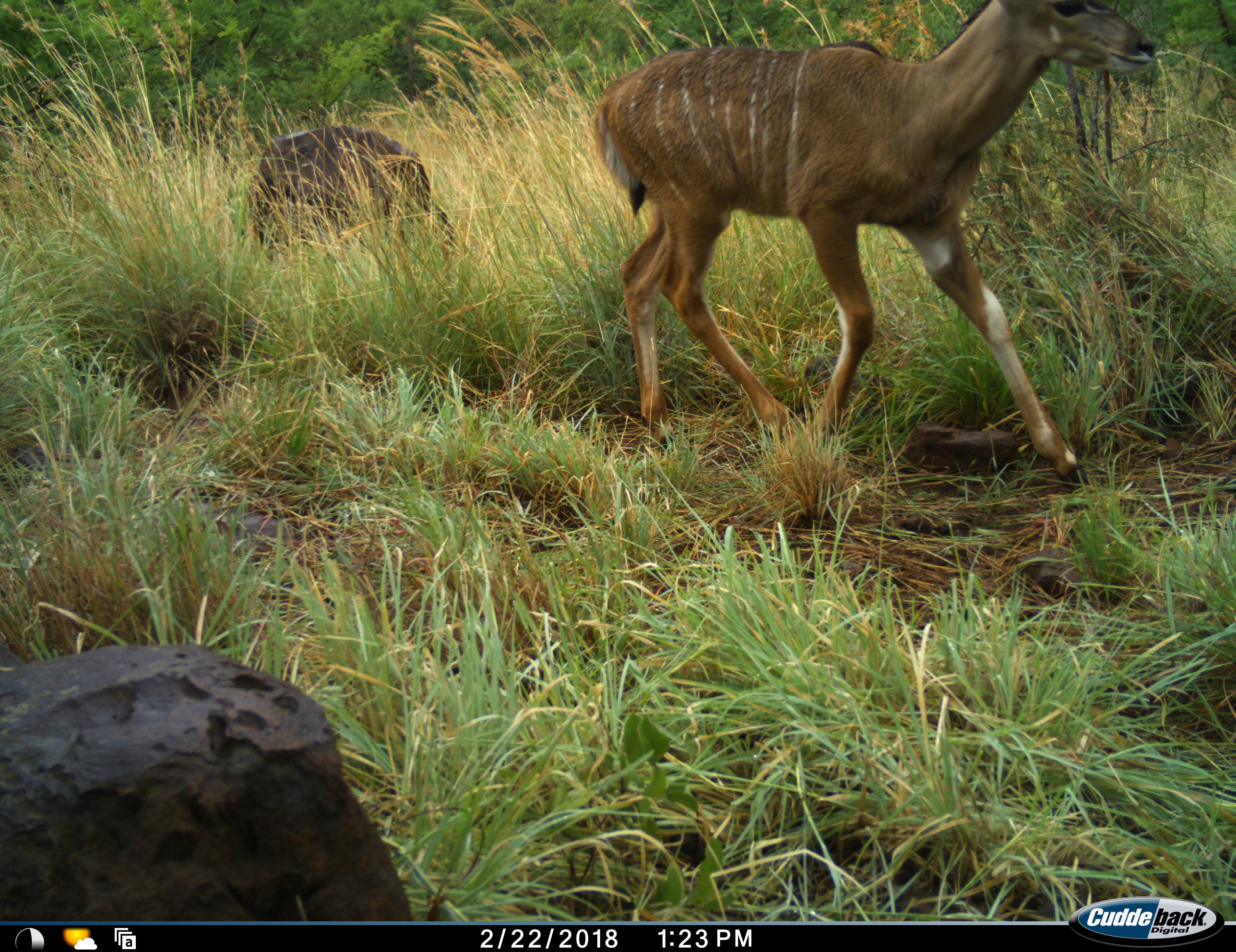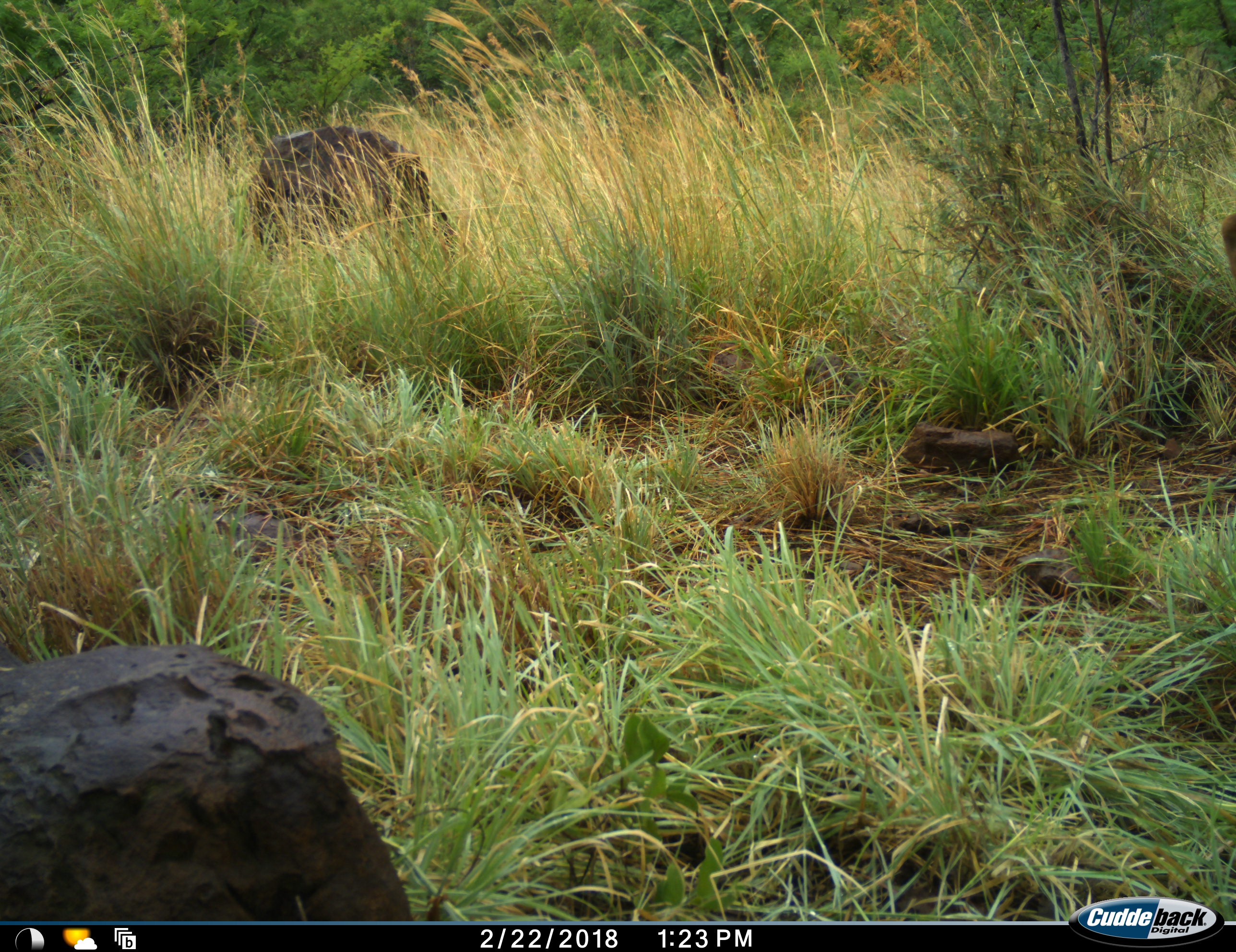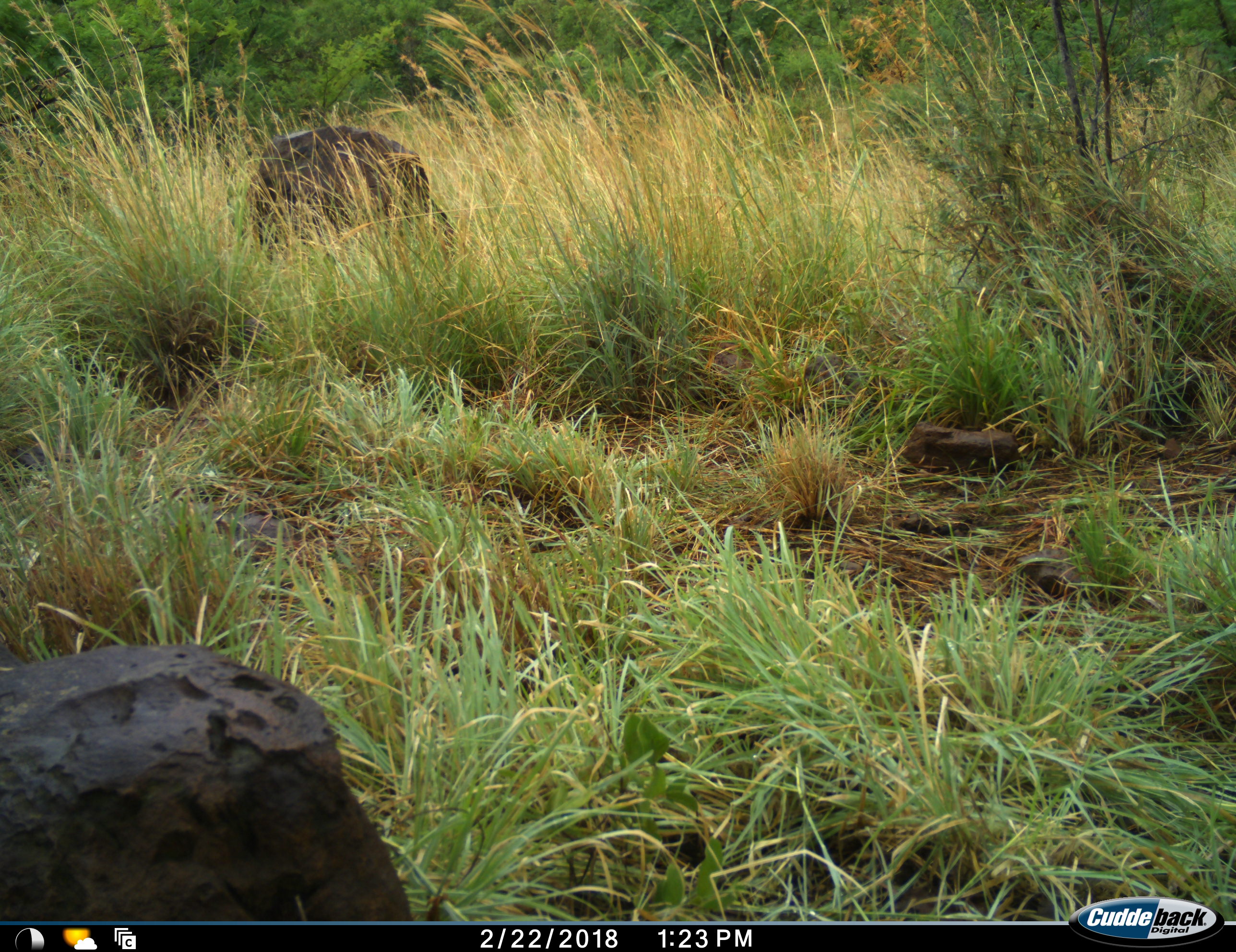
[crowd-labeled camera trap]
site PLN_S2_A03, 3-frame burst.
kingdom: Animalia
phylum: Chordata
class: Mammalia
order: Artiodactyla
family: Bovidae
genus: Tragelaphus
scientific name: Tragelaphus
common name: kudu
Kudu (Tragelaphus), count 1. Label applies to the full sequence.